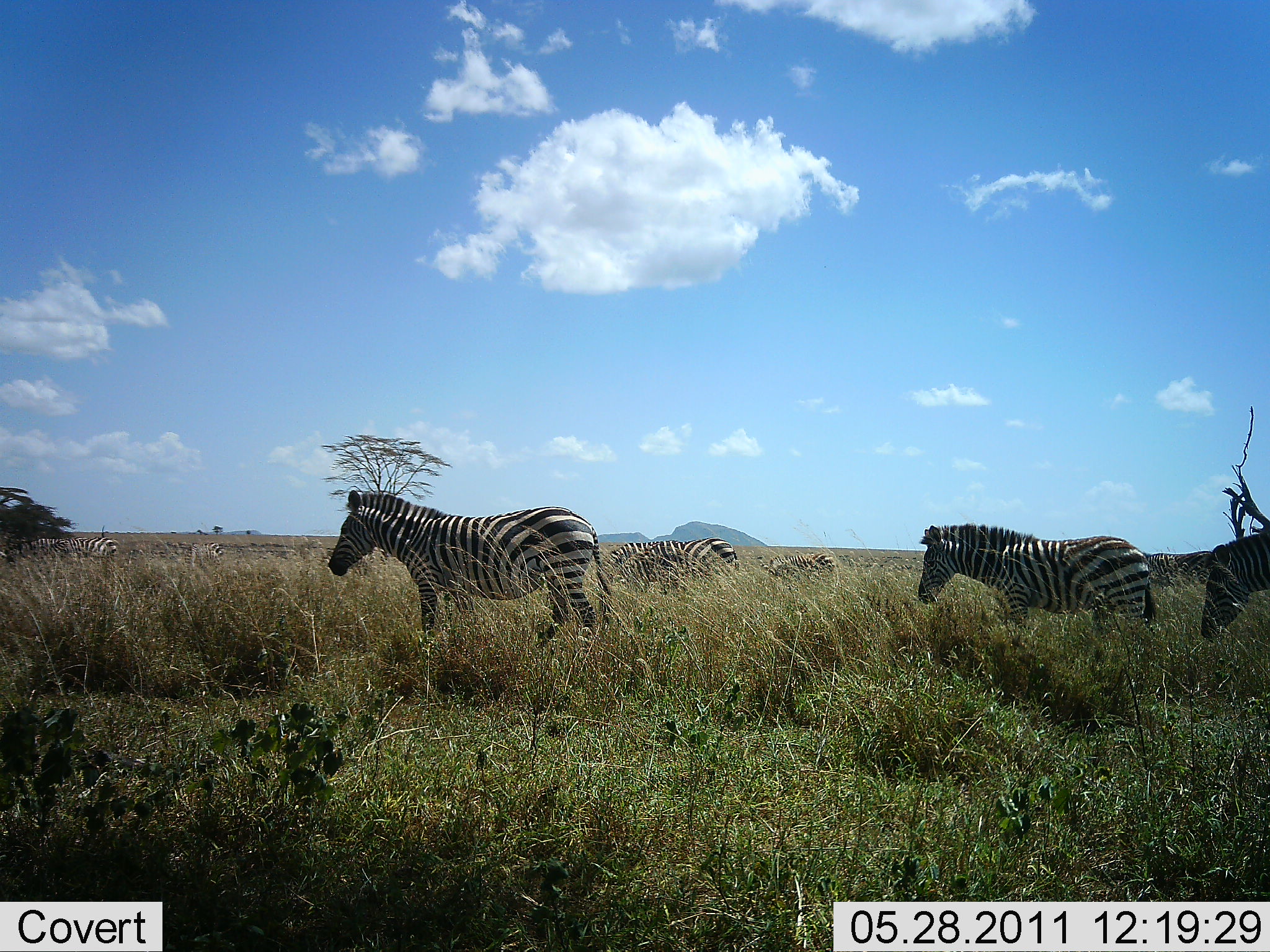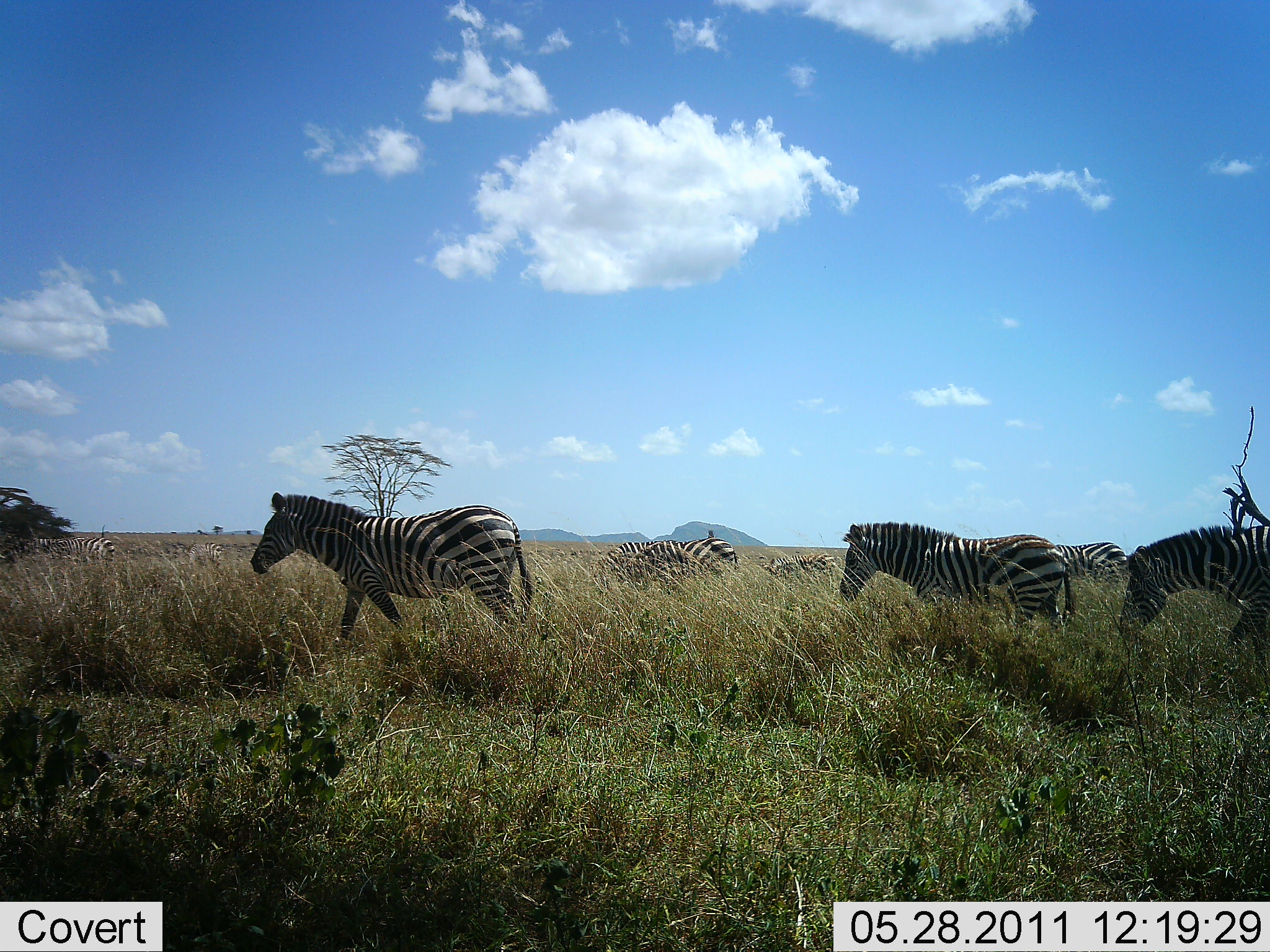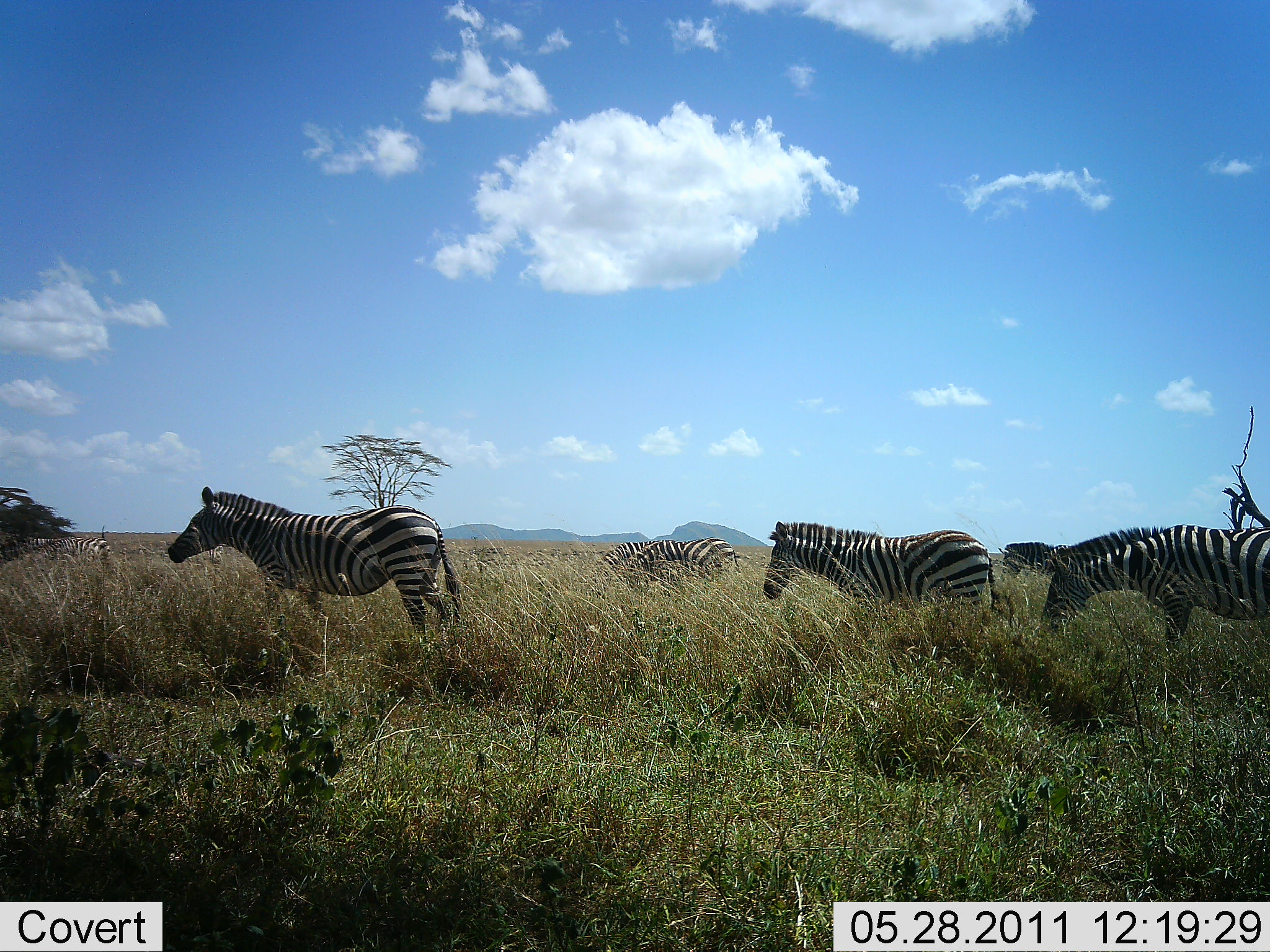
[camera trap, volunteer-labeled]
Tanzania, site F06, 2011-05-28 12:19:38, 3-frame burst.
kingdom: Animalia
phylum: Chordata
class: Mammalia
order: Perissodactyla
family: Equidae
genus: Equus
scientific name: Equus quagga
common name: plains zebra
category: zebra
Zebra (plains zebra) (Equus quagga), count 8. Behavior (volunteer vote fractions): standing 22%, resting 0%, moving 100%, interacting 0%. Young present (vote fraction): 11%. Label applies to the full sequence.